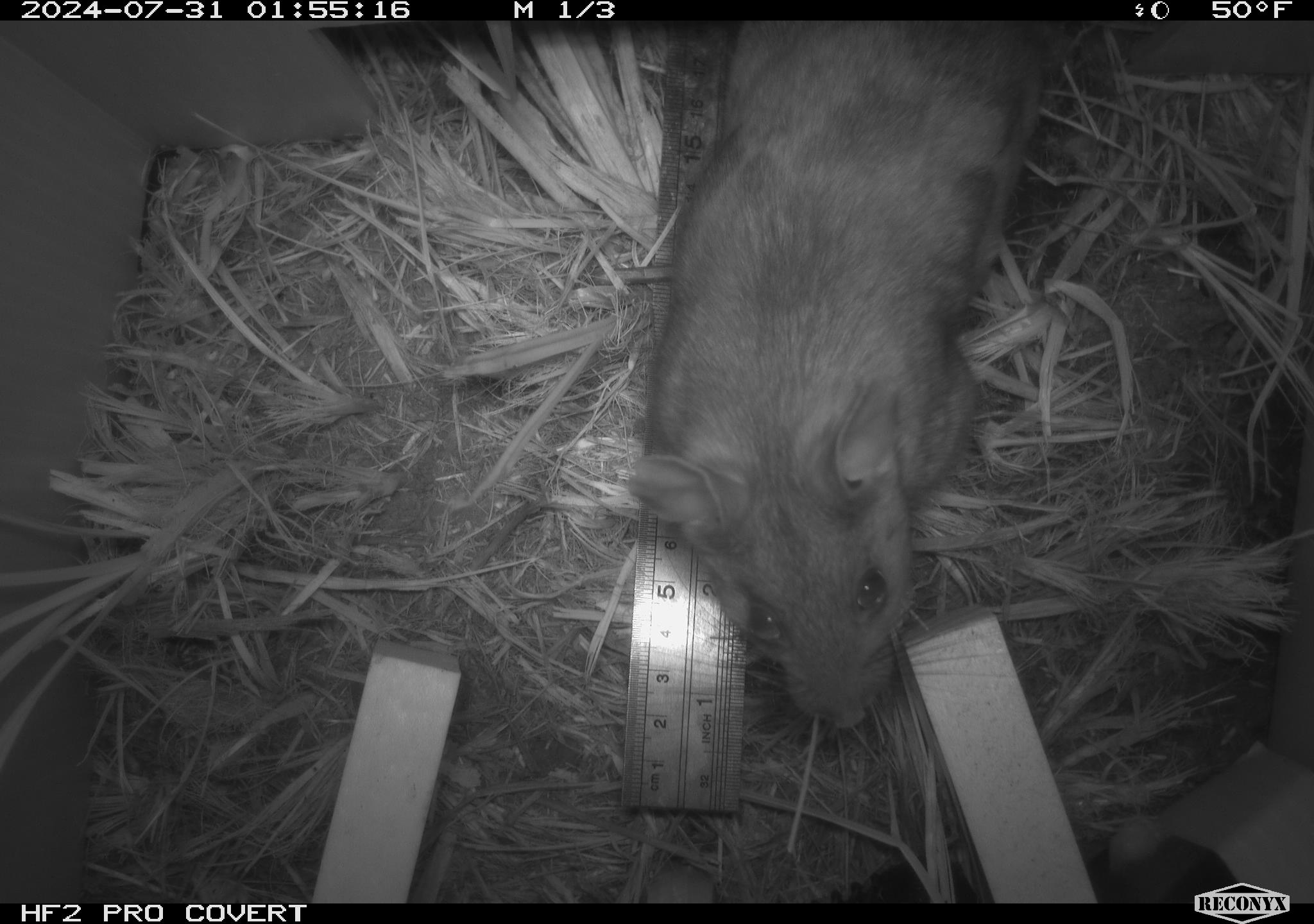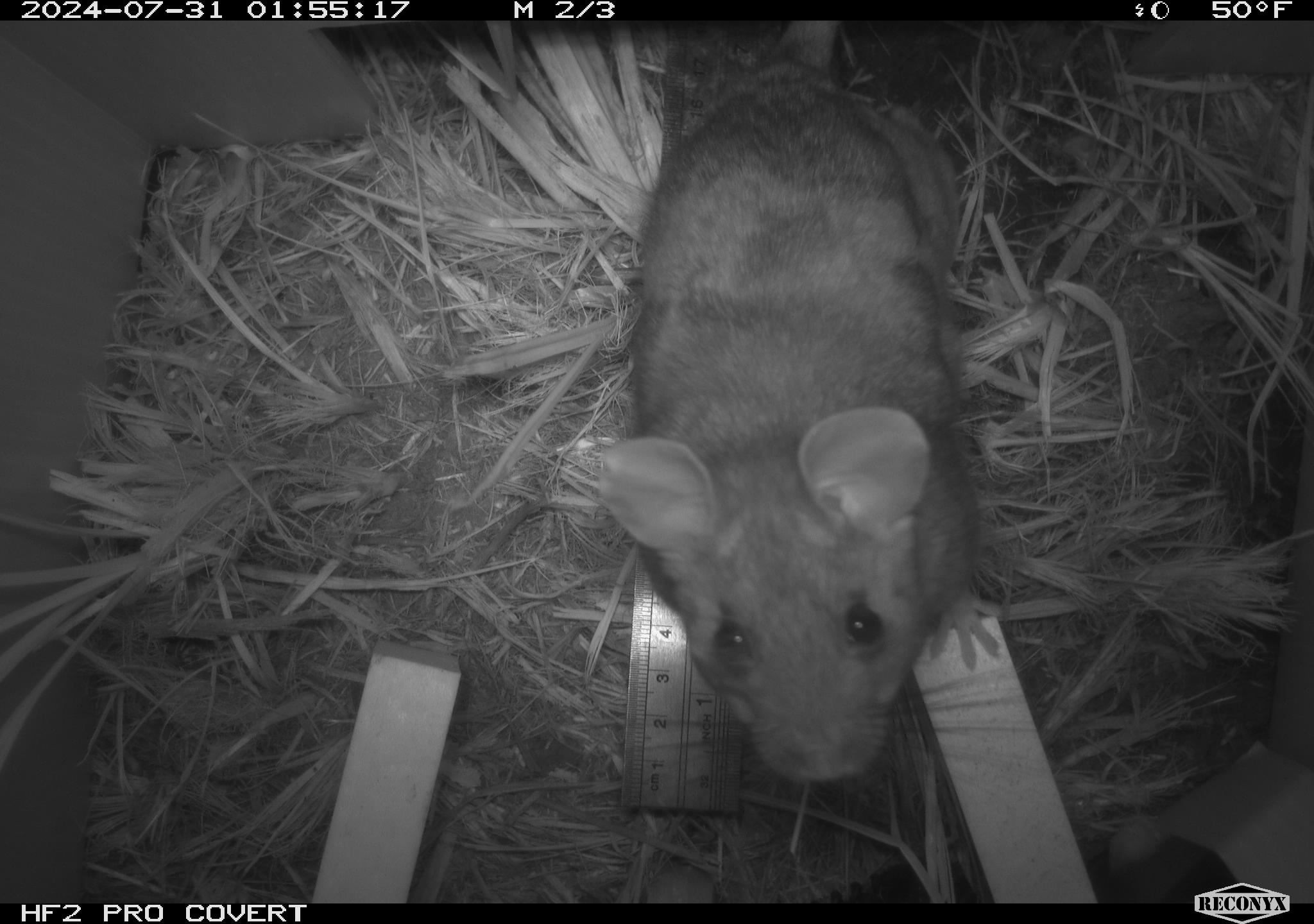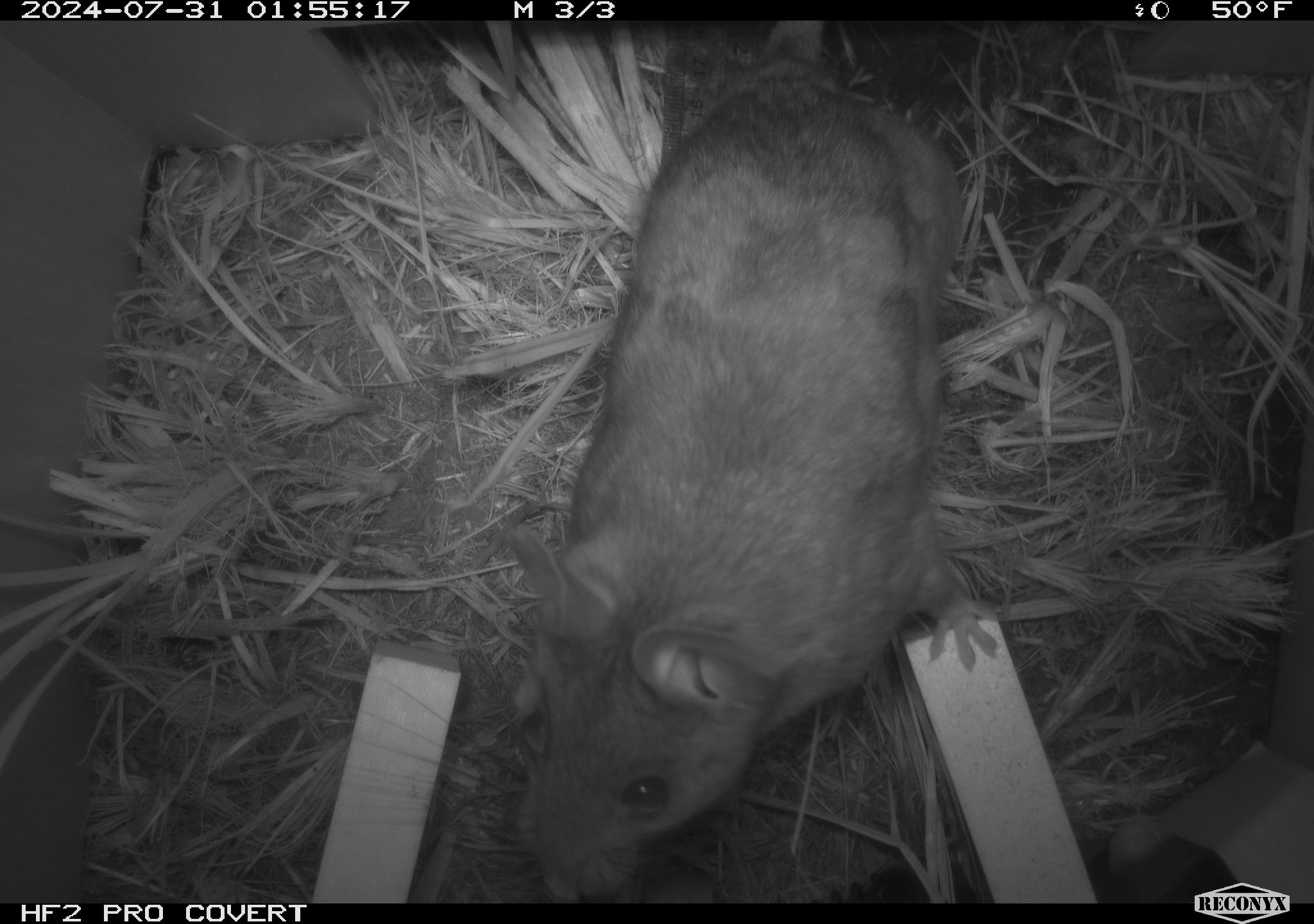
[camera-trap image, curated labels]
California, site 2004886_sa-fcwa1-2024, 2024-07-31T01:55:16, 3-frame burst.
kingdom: Animalia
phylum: Chordata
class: Mammalia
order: Rodentia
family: Cricetidae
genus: Neotoma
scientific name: Neotoma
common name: pack rat or woodrat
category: neotoma species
Neotoma species (pack rat or woodrat) (Neotoma).